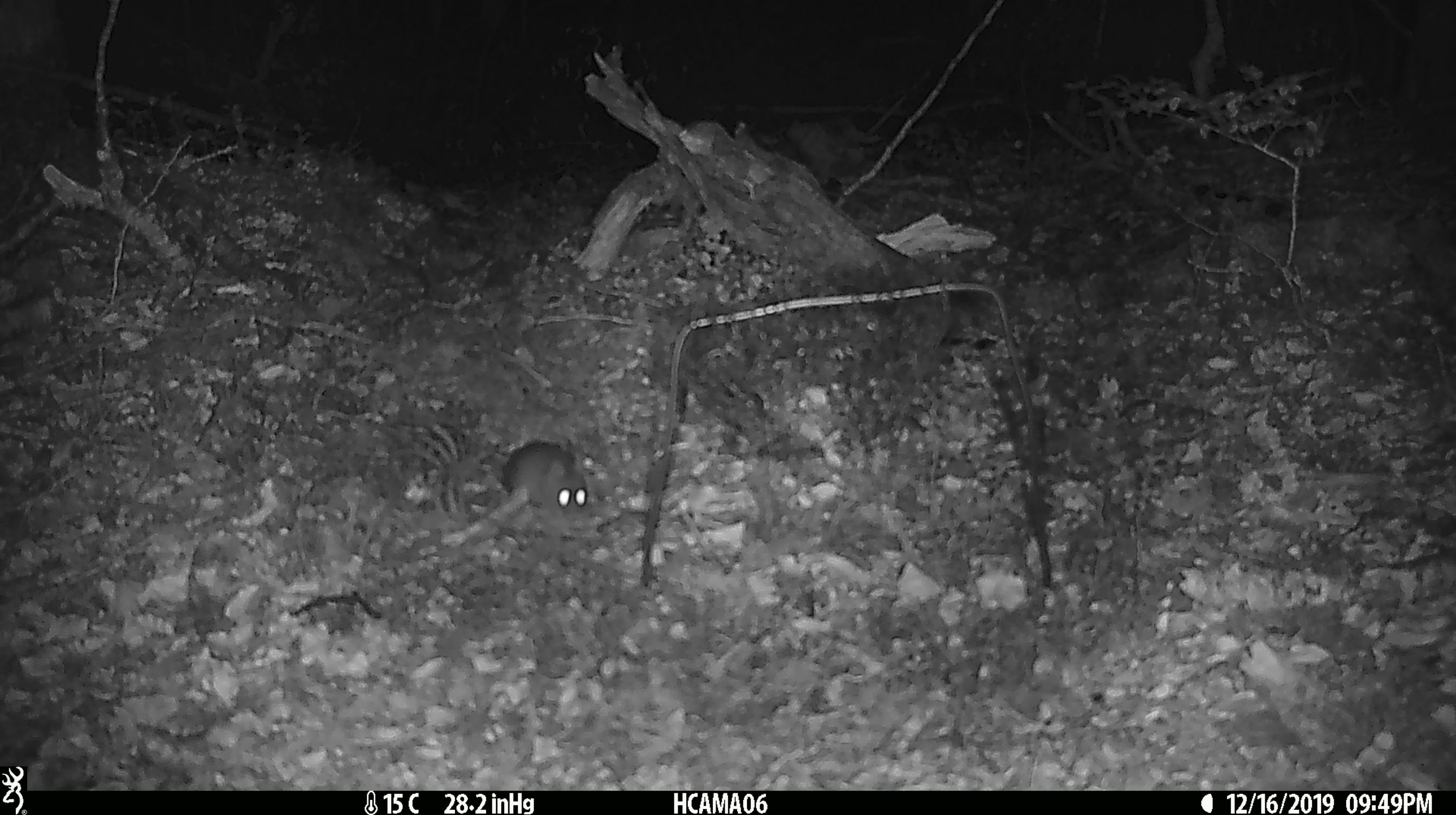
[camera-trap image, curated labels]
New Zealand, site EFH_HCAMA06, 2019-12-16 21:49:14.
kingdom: Animalia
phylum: Chordata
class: Mammalia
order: Rodentia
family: Muridae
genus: Mus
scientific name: Mus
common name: mouse